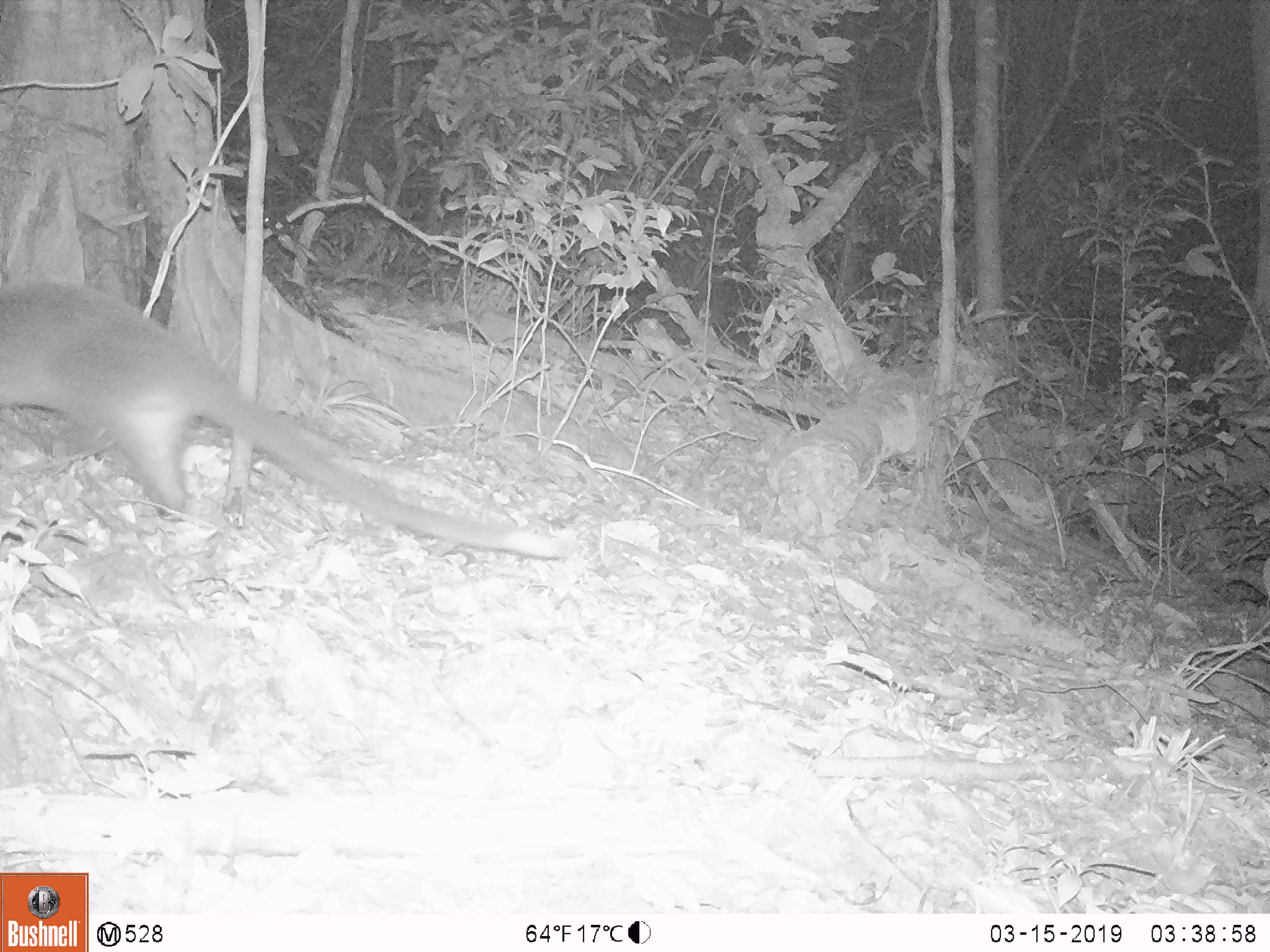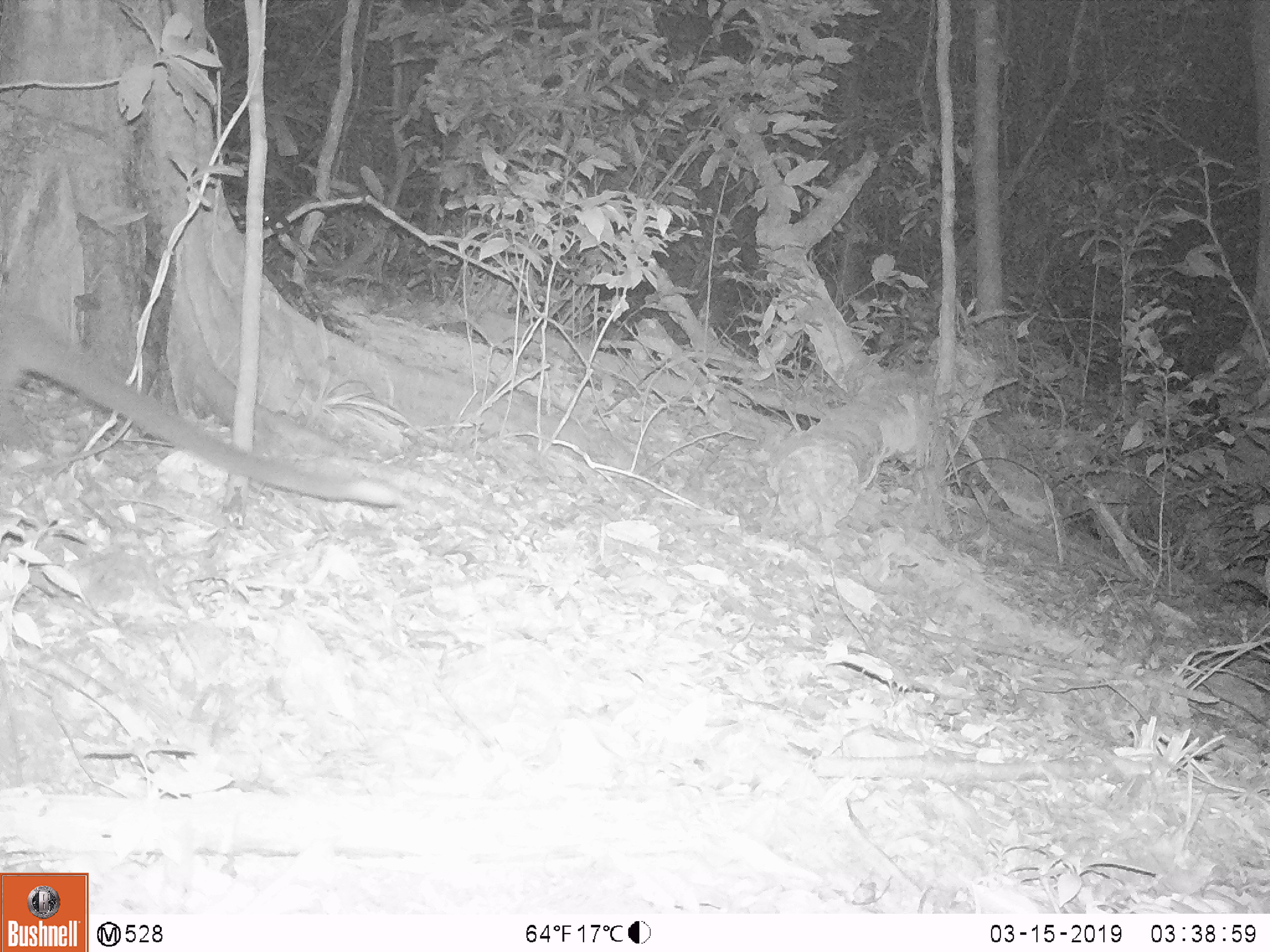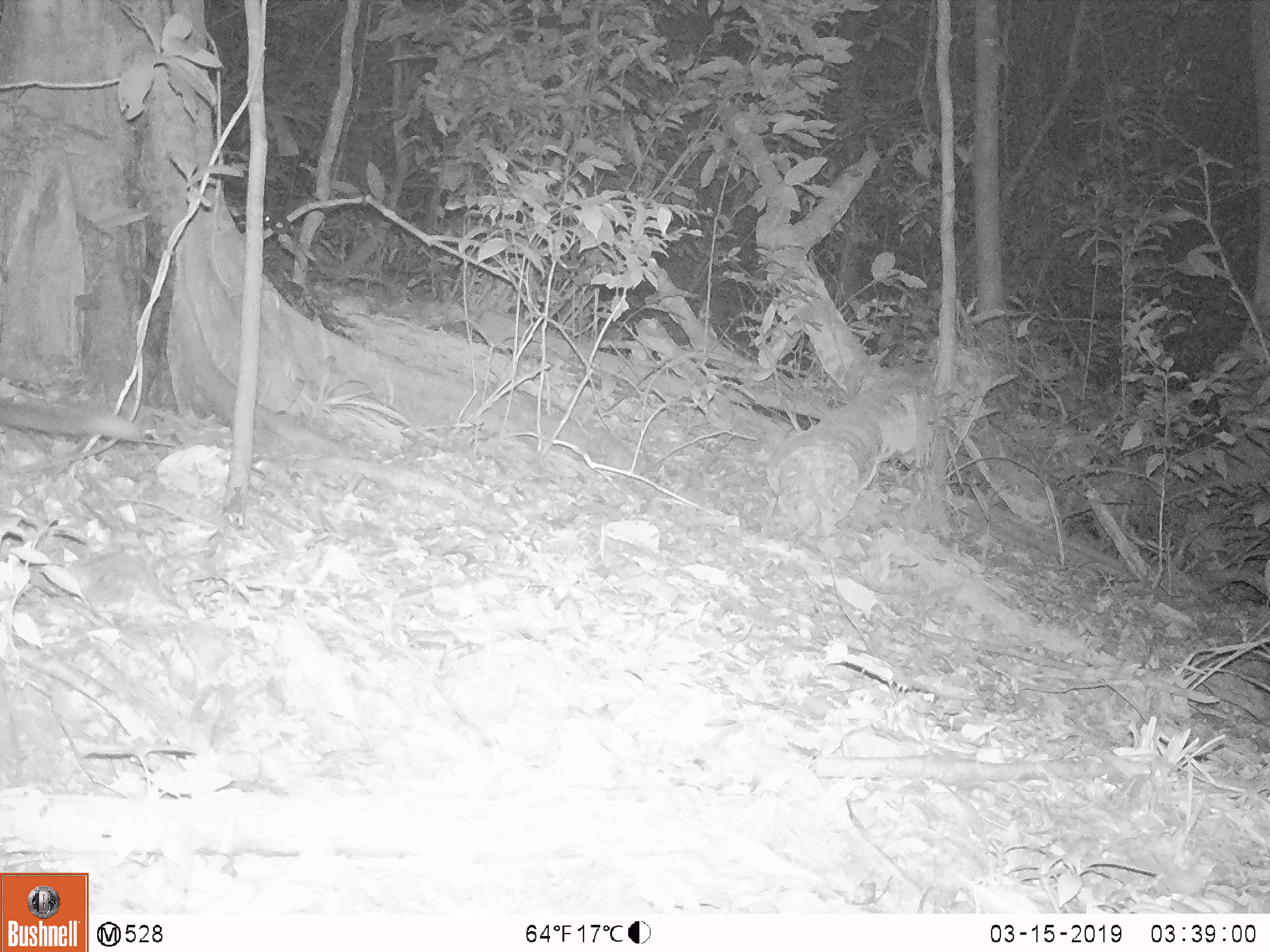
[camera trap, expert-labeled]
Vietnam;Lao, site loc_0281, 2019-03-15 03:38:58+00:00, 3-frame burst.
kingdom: Animalia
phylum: Chordata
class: Mammalia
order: Carnivora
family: Viverridae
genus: Paguma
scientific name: Paguma larvata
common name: masked palm civet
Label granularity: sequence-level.